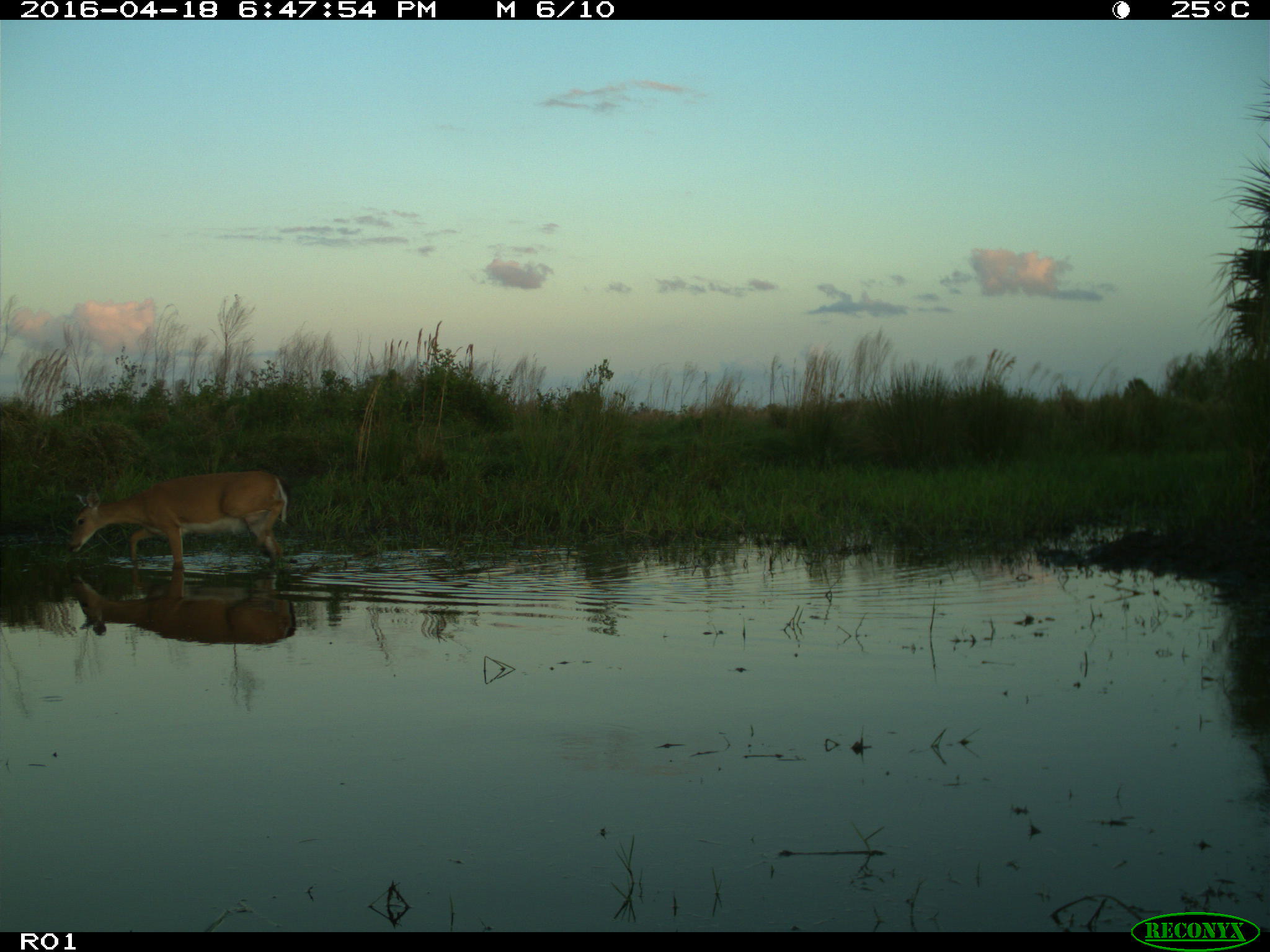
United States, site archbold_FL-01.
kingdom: Animalia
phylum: Chordata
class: Mammalia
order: Artiodactyla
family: Cervidae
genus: Odocoileus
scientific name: Odocoileus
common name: deer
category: unidentified deer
Unidentified deer (deer) (Odocoileus).